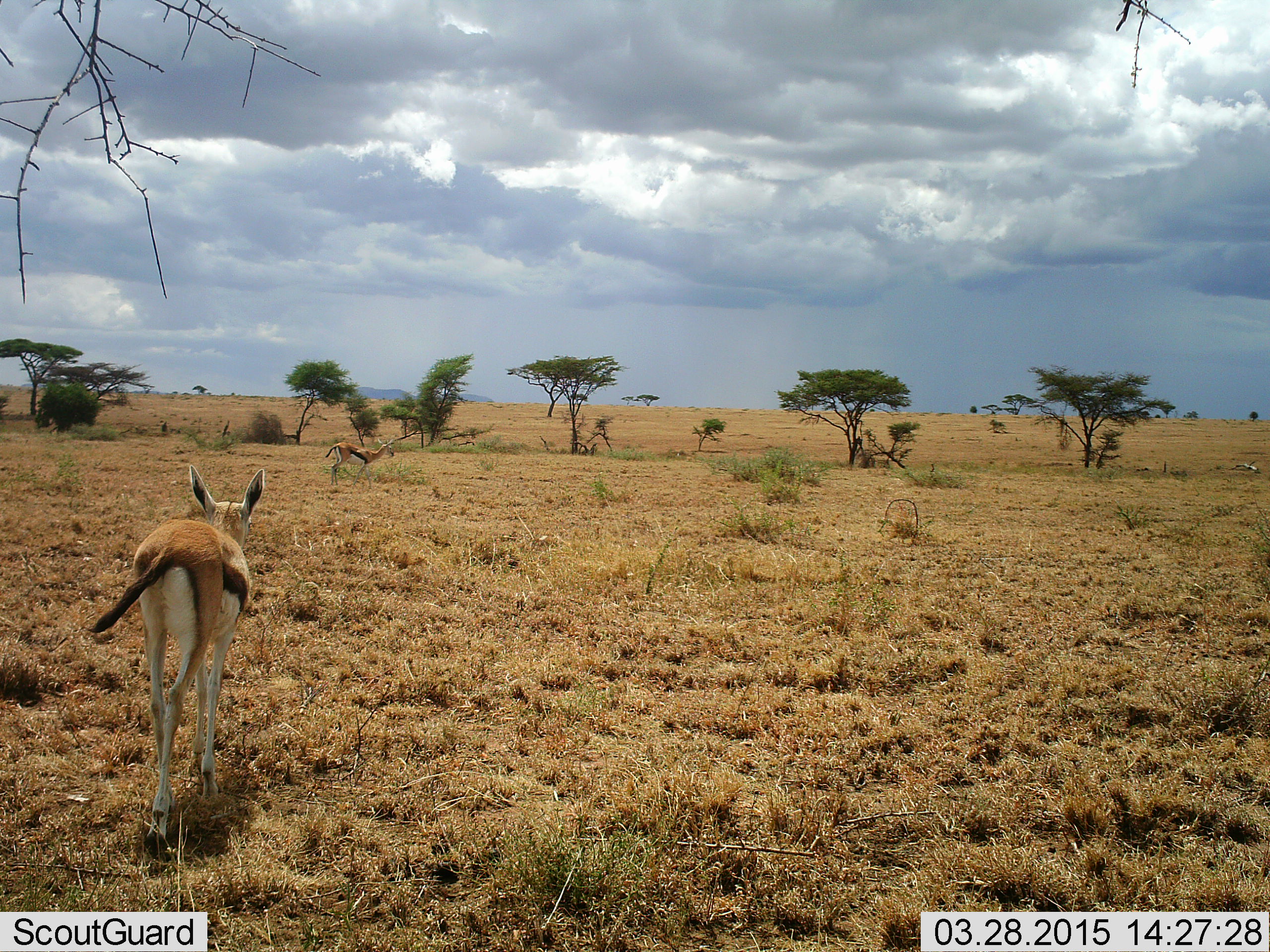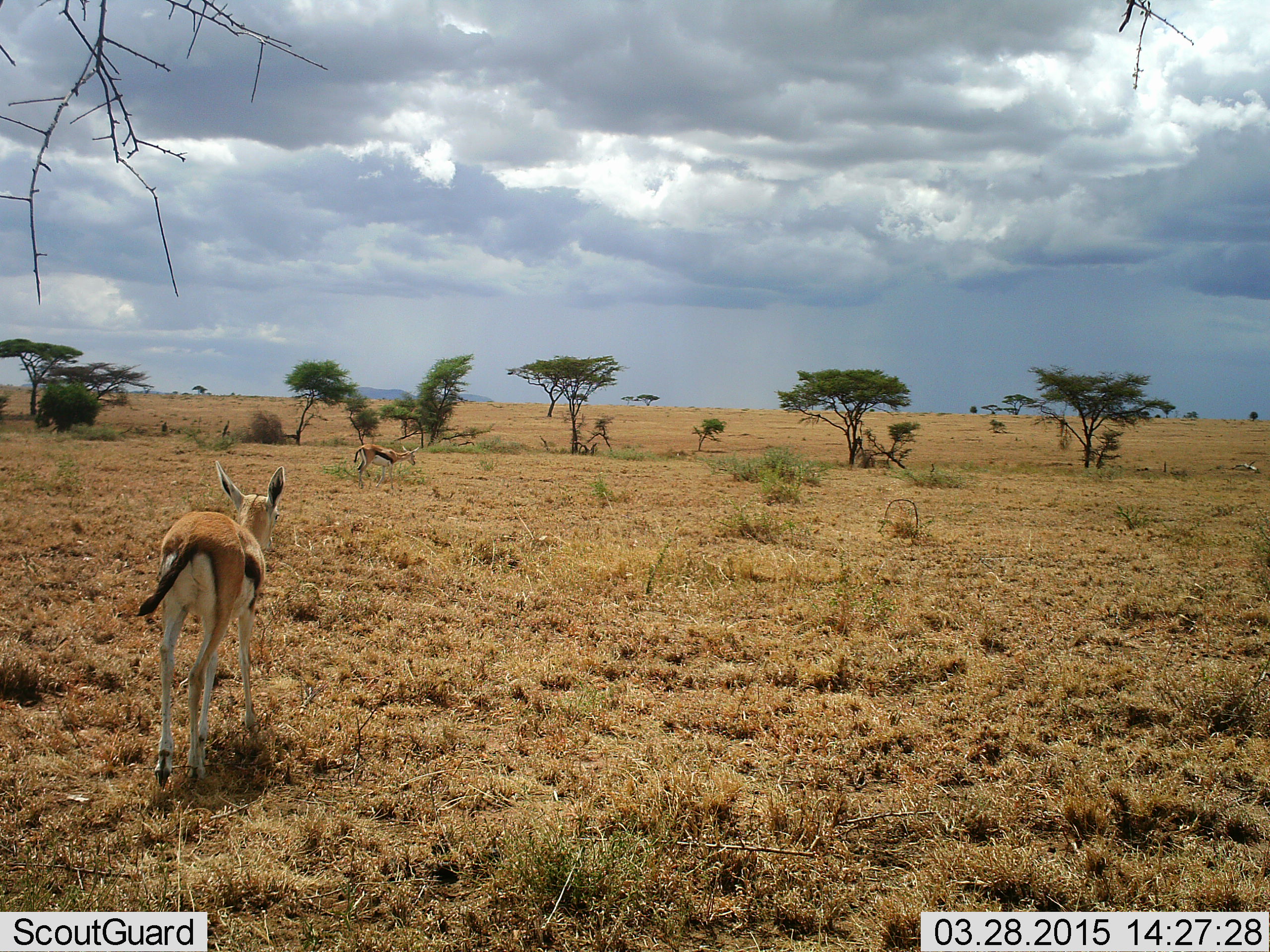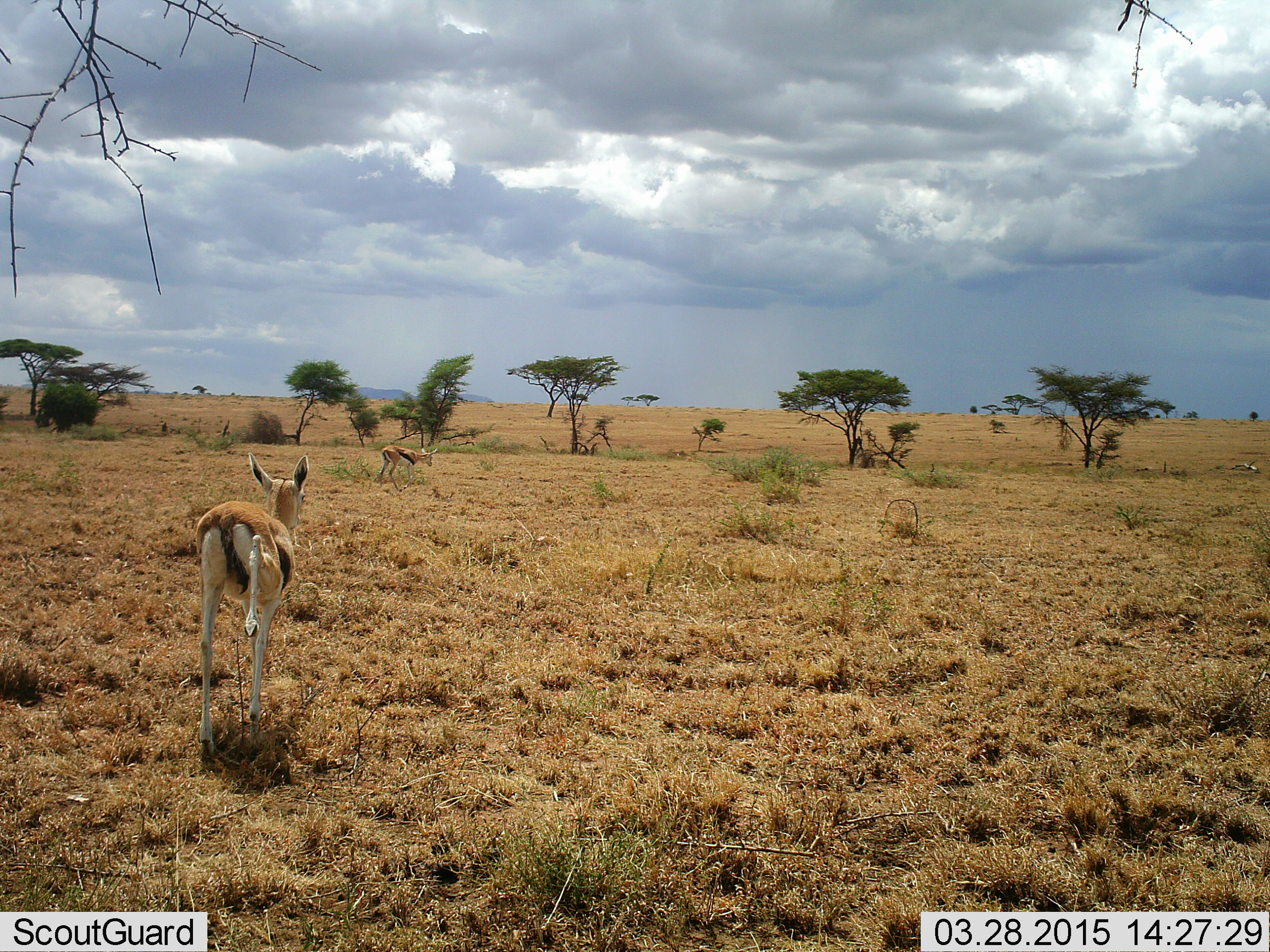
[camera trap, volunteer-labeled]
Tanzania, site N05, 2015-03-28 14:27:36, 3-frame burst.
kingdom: Animalia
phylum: Chordata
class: Mammalia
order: Artiodactyla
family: Bovidae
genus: Eudorcas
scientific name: Eudorcas thomsonii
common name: thomson's gazelle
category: gazellethomsons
Gazellethomsons (thomson's gazelle) (Eudorcas thomsonii), count 2. Behavior (volunteer vote fractions): standing 20%, resting 0%, moving 80%, interacting 0%. Young present (vote fraction): 0%. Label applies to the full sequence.